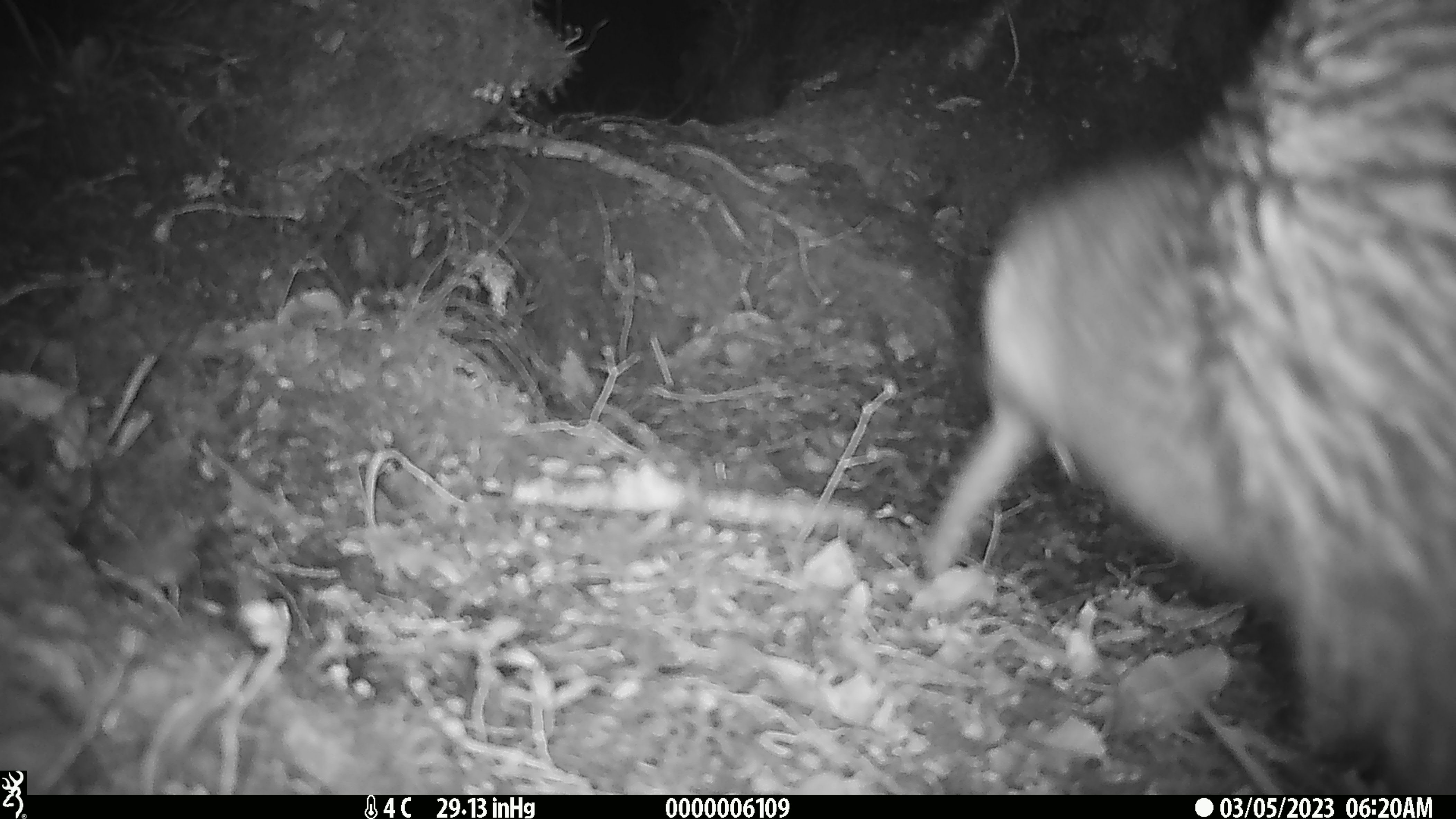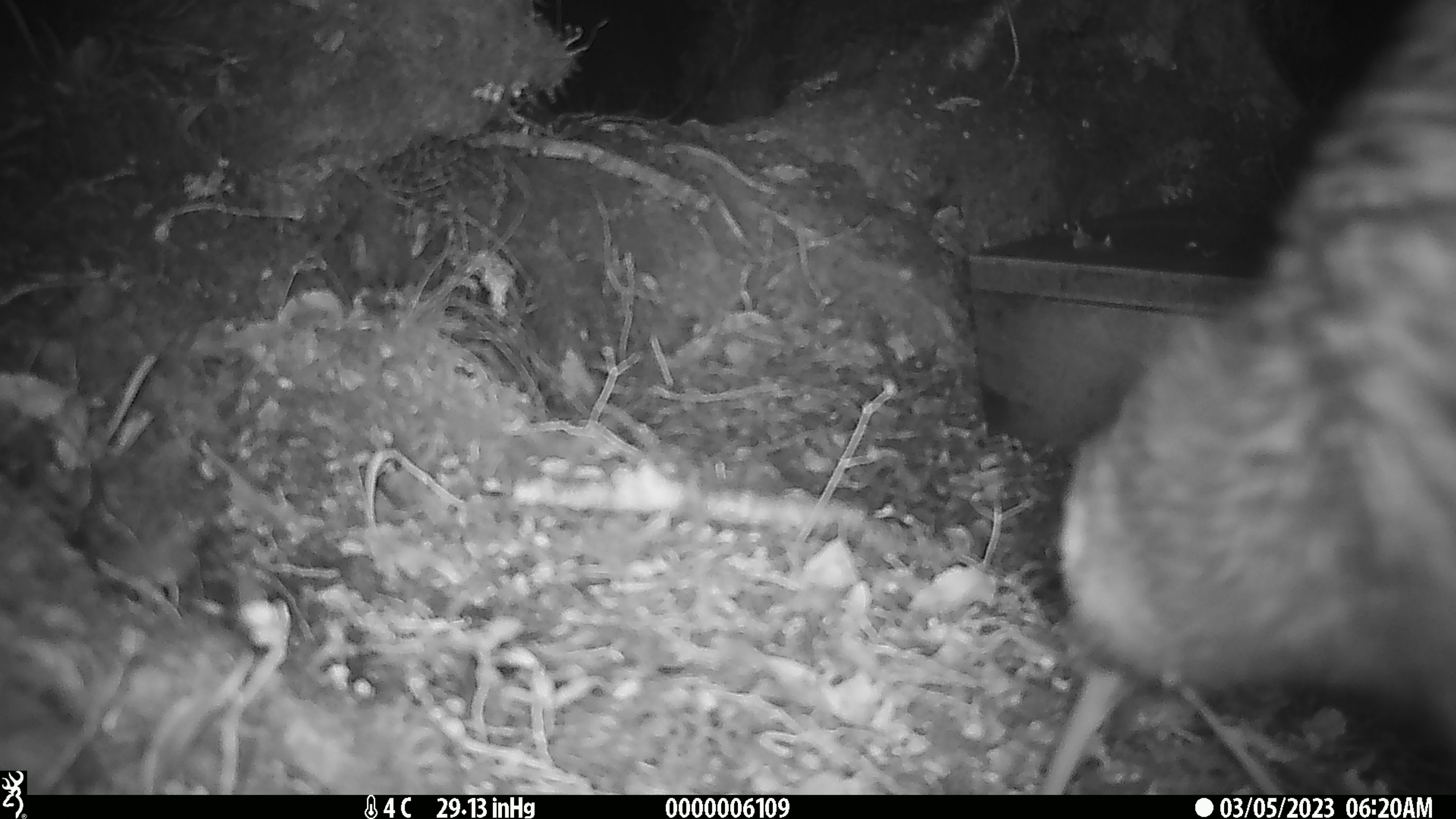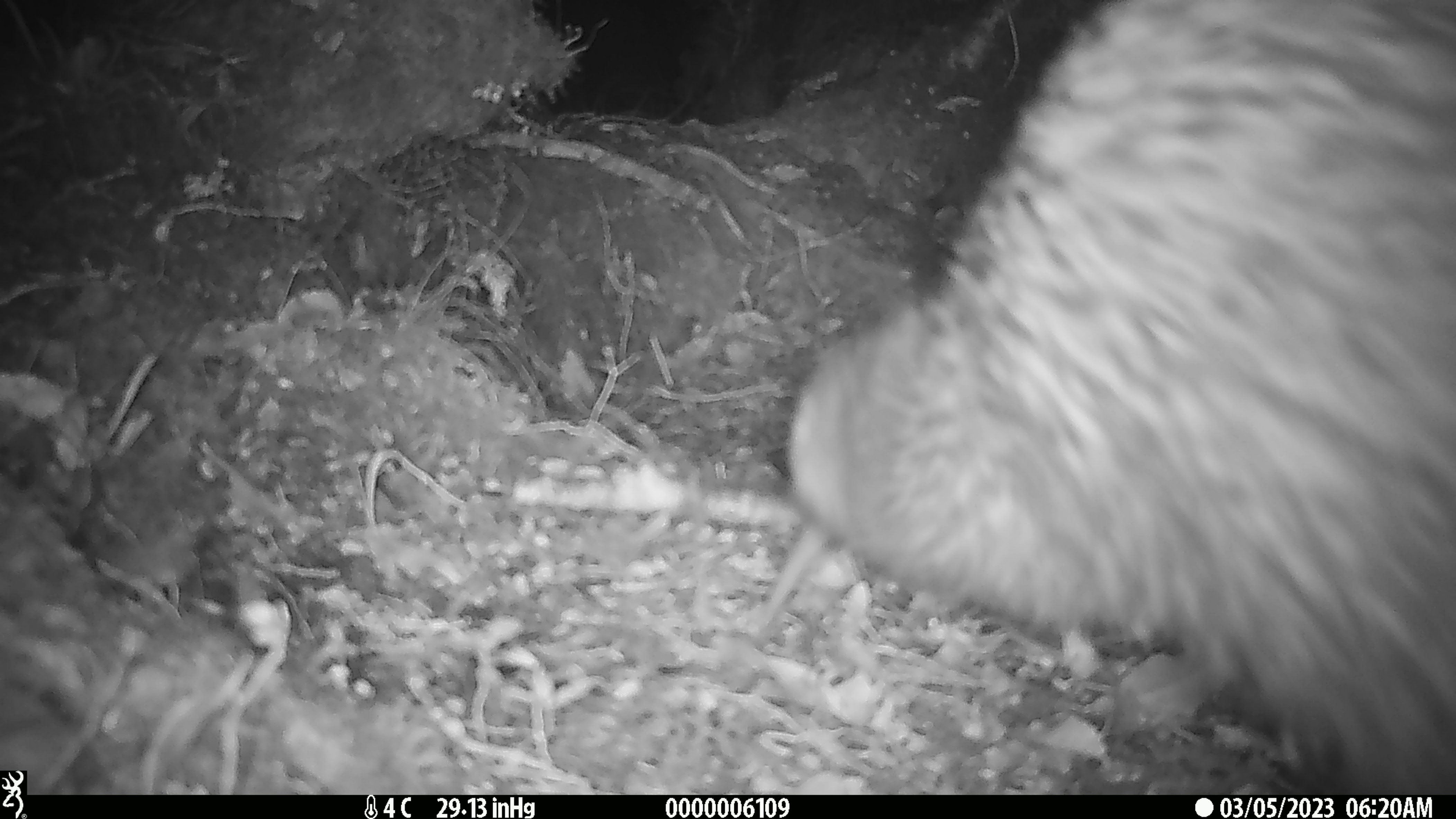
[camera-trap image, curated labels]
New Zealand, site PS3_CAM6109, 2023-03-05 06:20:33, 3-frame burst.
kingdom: Animalia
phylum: Chordata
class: Aves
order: Apterygiformes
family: Apterygidae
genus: Apteryx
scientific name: Apteryx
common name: kiwi